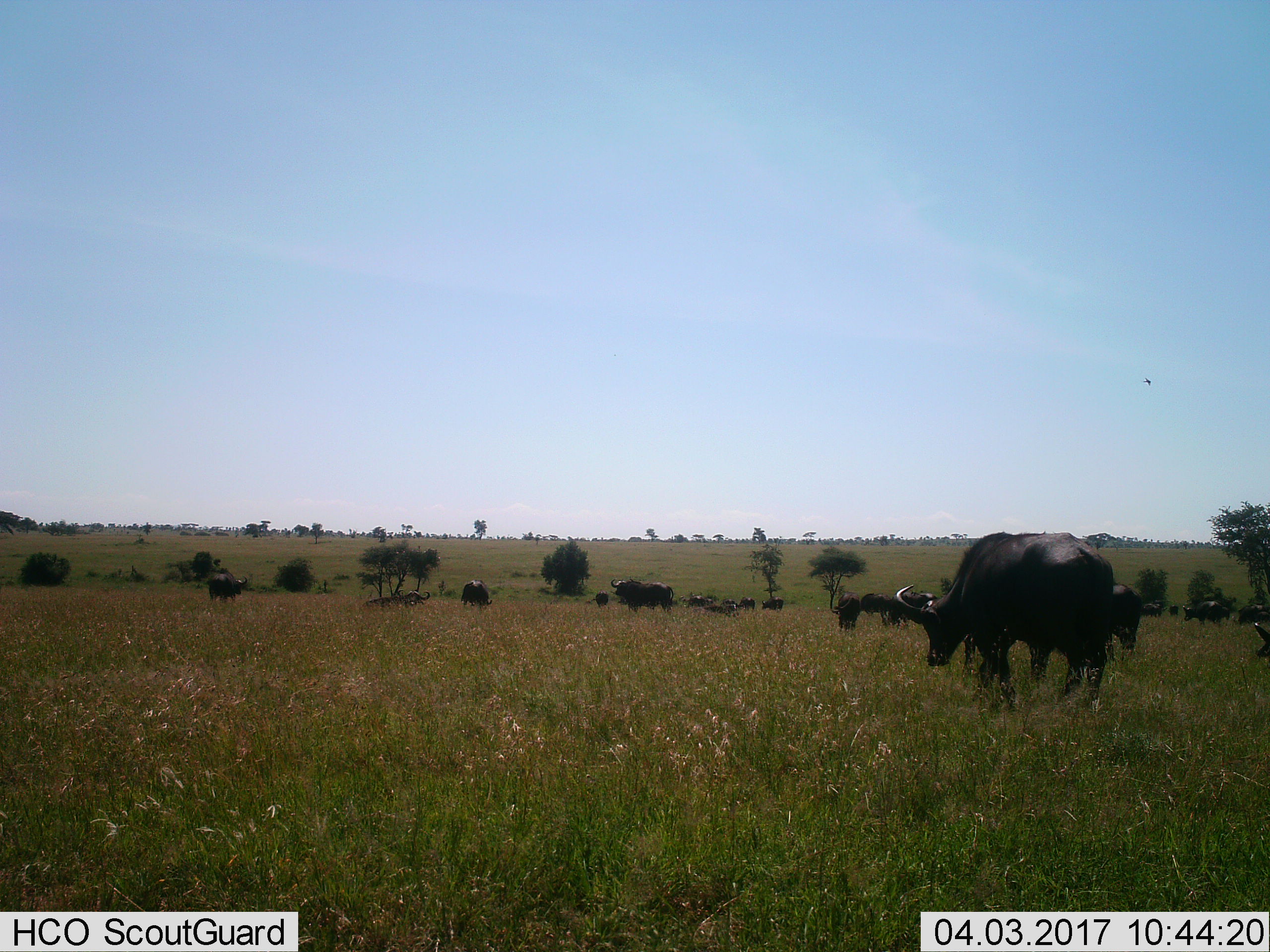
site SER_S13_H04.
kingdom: Animalia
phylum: Chordata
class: Mammalia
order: Artiodactyla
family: Bovidae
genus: Syncerus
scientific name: Syncerus caffer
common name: african buffalo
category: buffalo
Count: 11-50.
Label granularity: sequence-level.